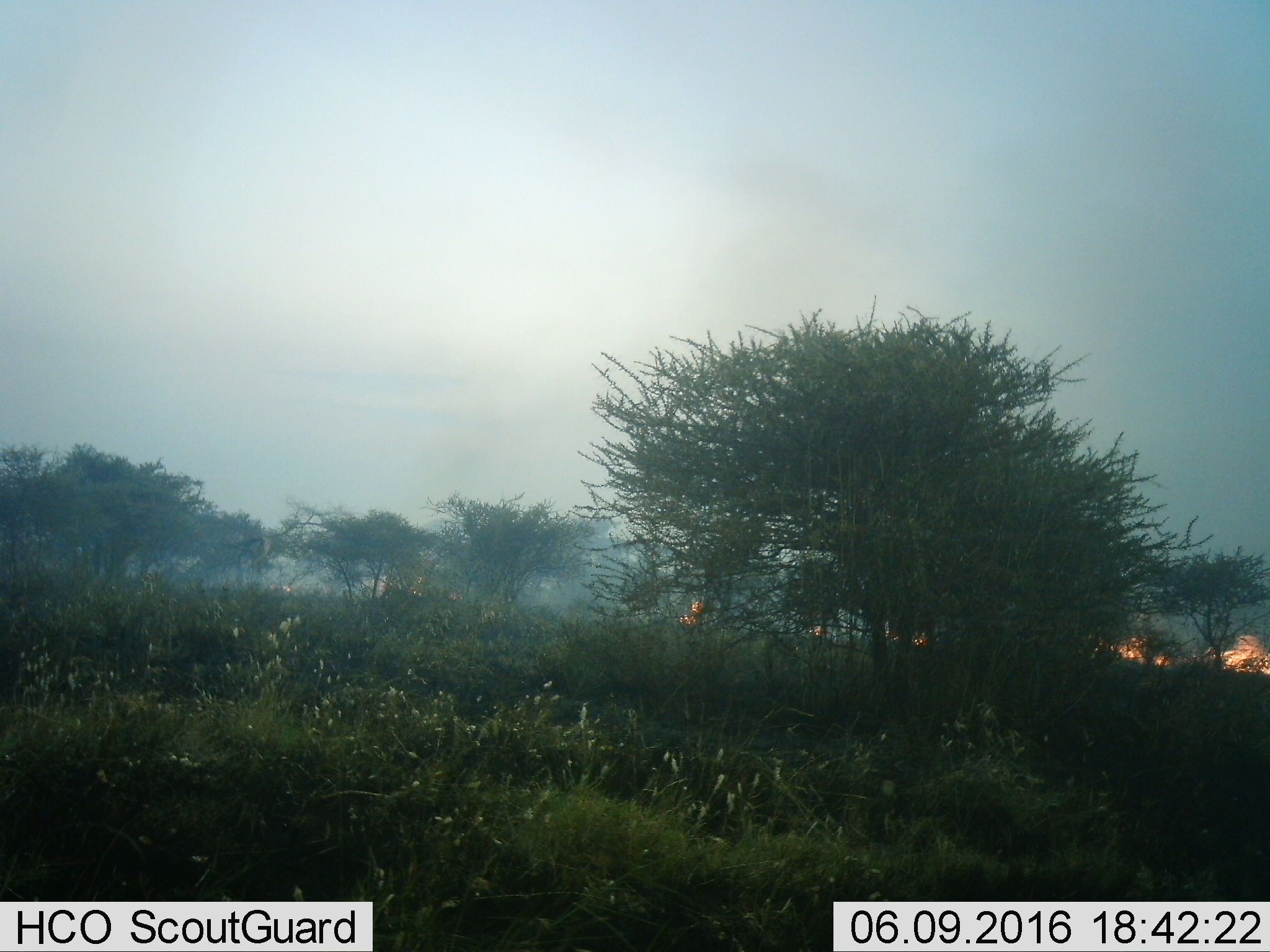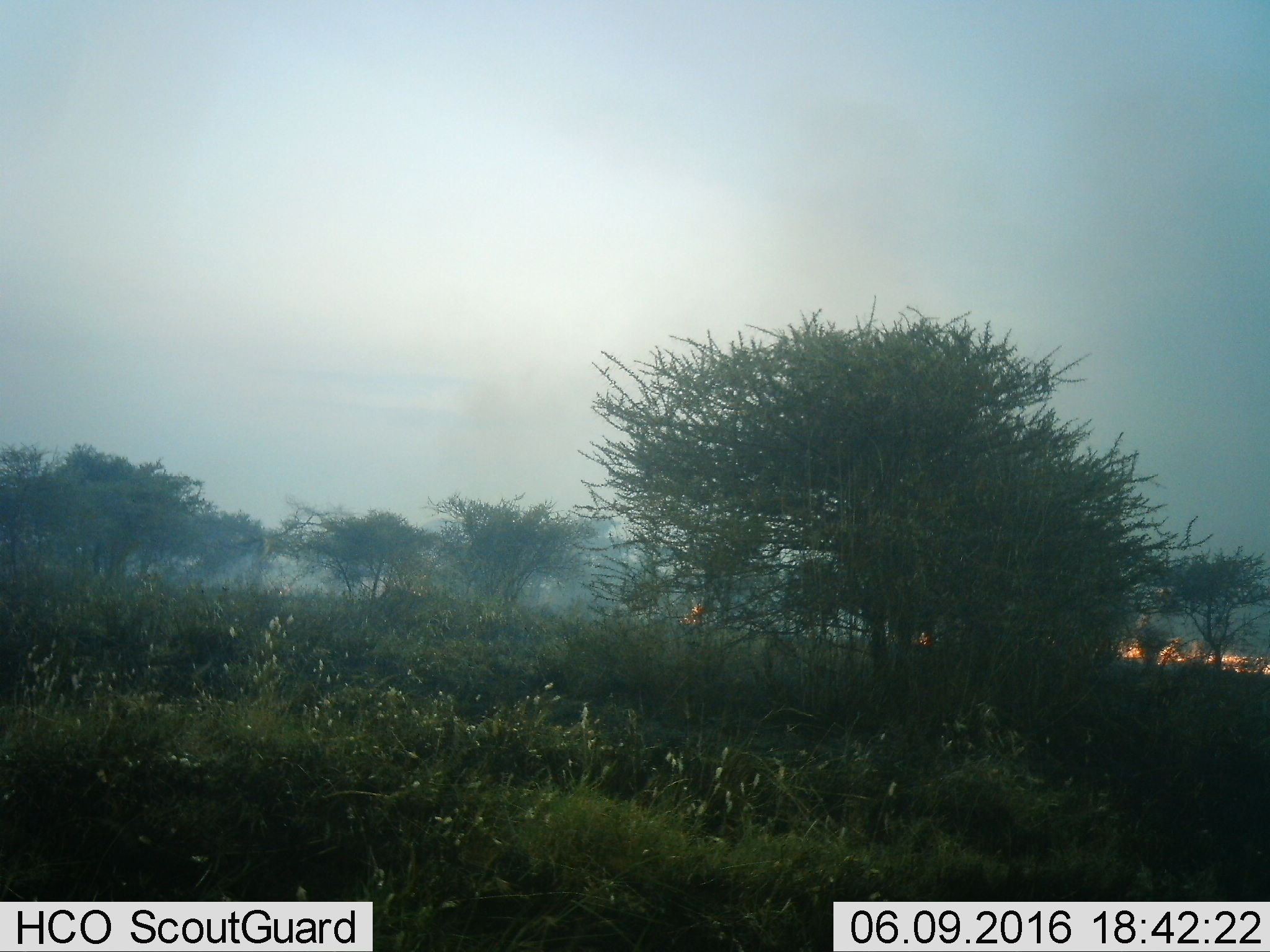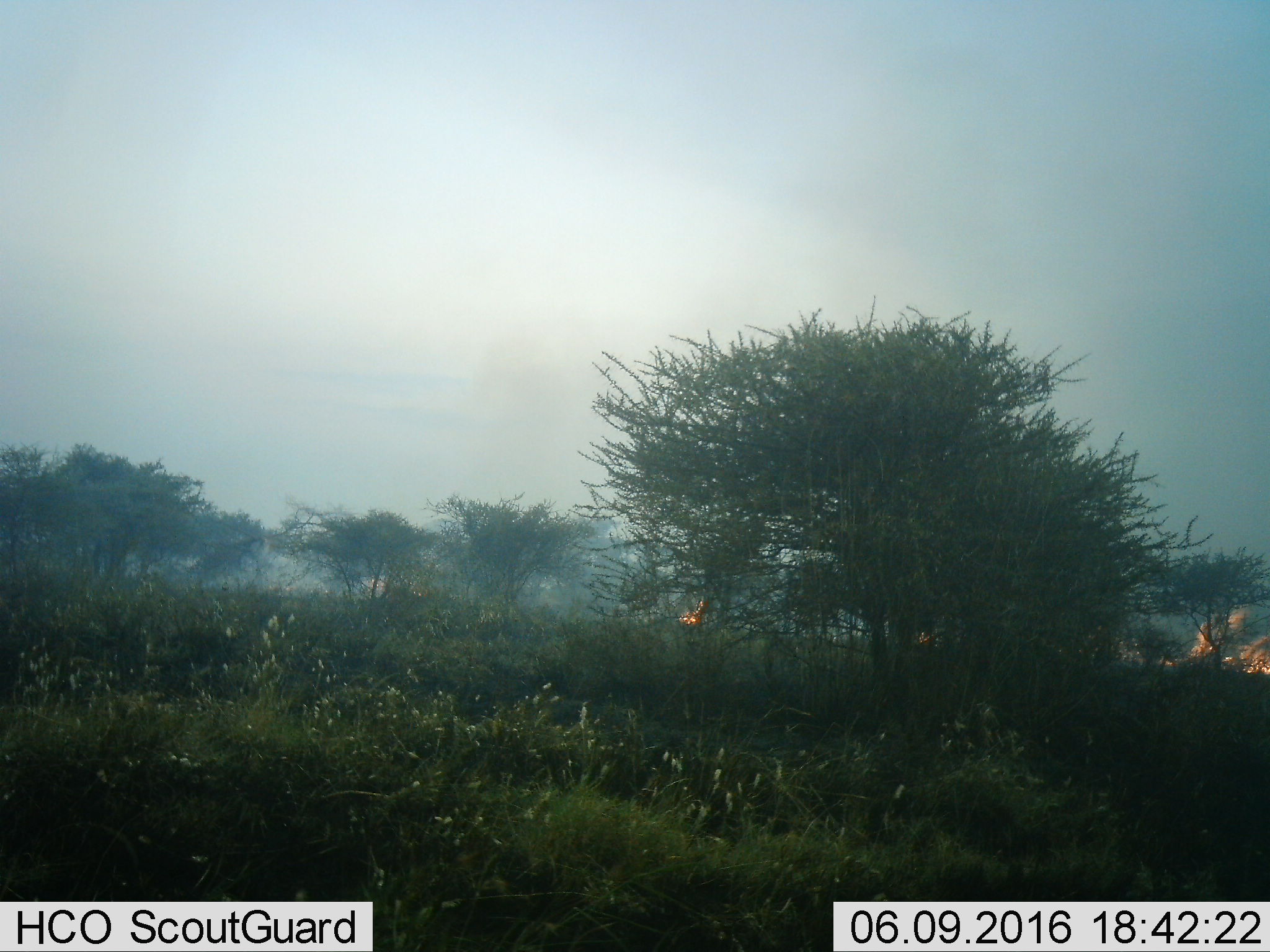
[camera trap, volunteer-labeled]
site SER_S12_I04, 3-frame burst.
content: unidentified animal